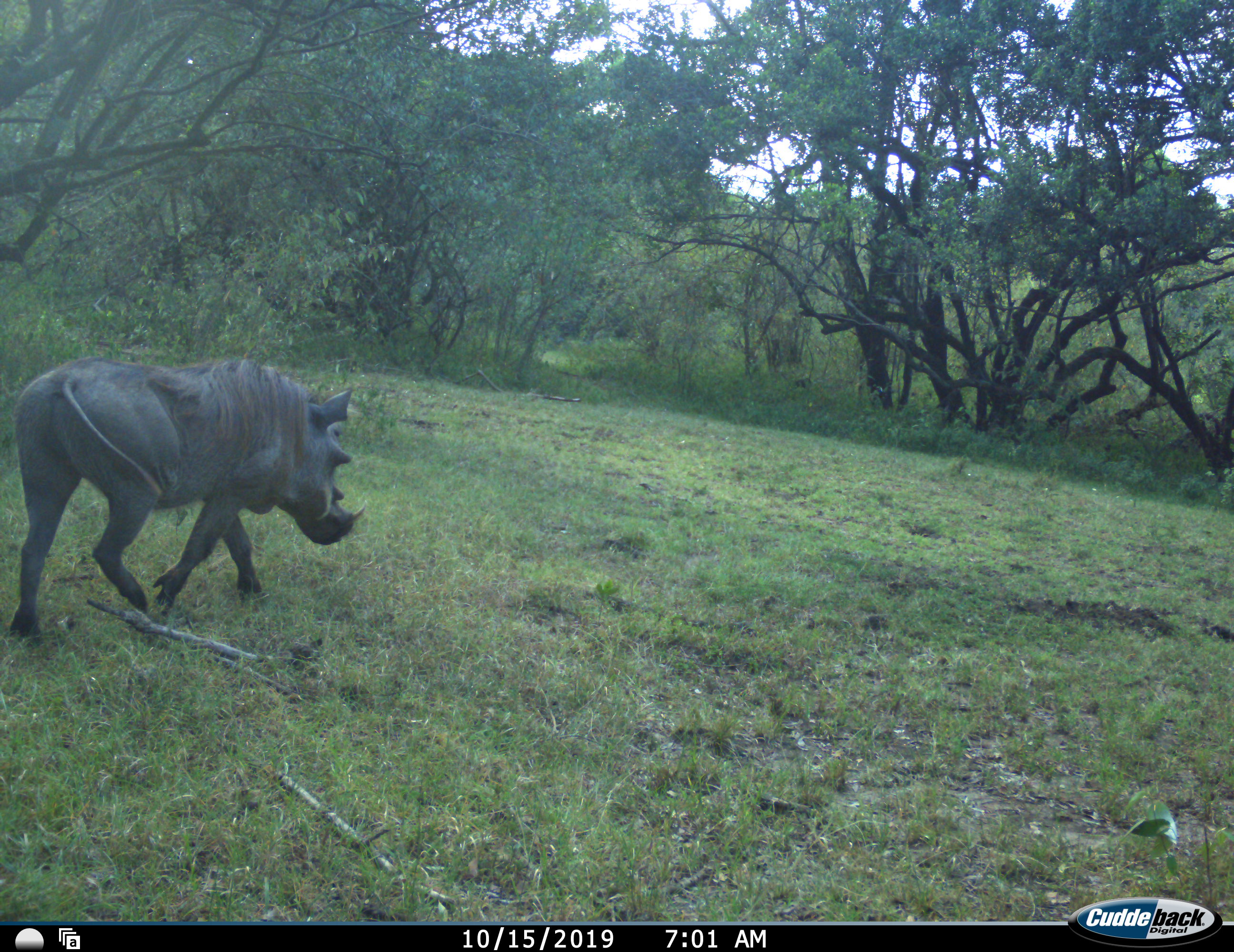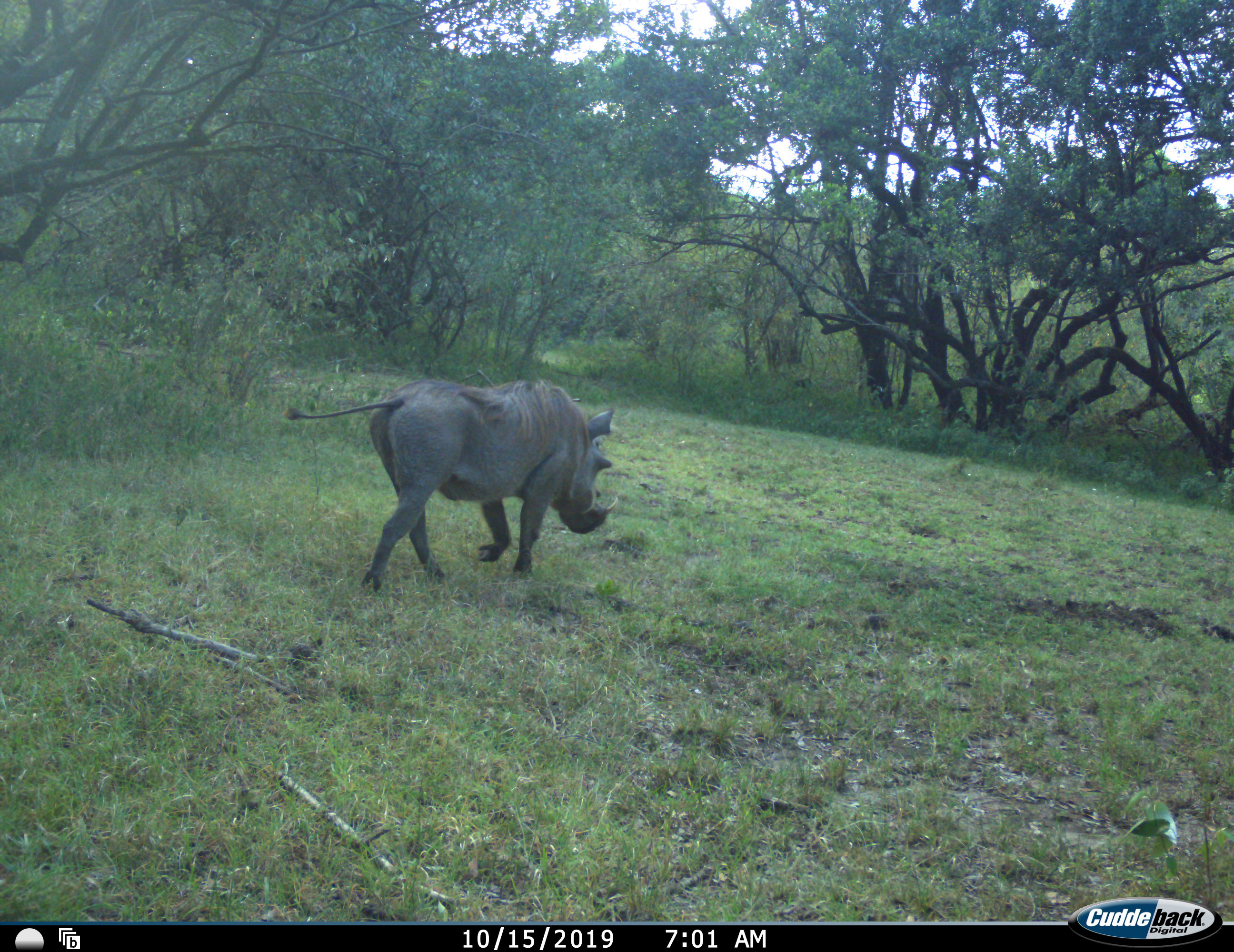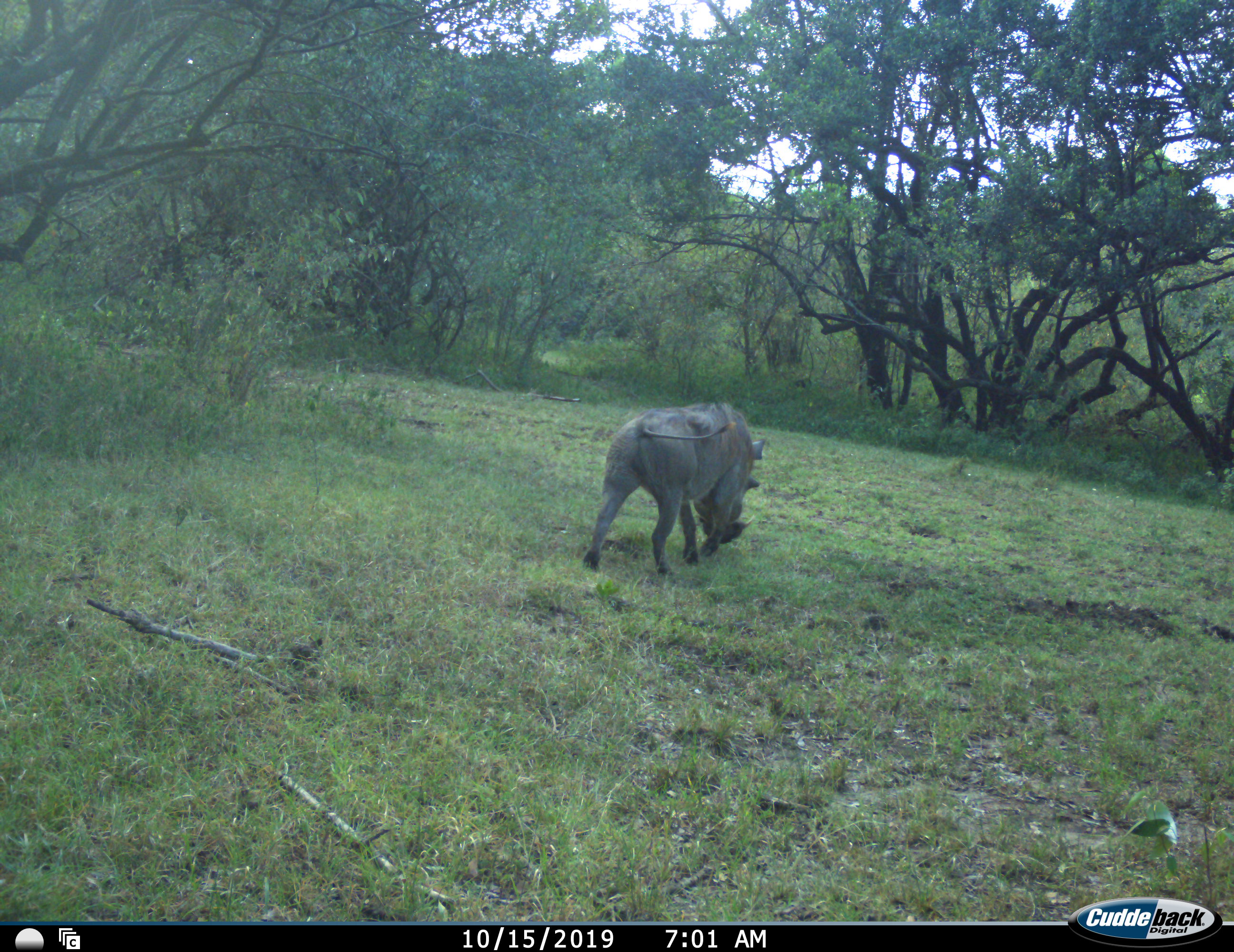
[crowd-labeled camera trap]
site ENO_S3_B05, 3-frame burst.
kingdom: Animalia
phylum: Chordata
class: Mammalia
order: Artiodactyla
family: Suidae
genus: Phacochoerus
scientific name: Phacochoerus africanus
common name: warthog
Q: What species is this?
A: Warthog (Phacochoerus africanus).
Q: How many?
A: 1.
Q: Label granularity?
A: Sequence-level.